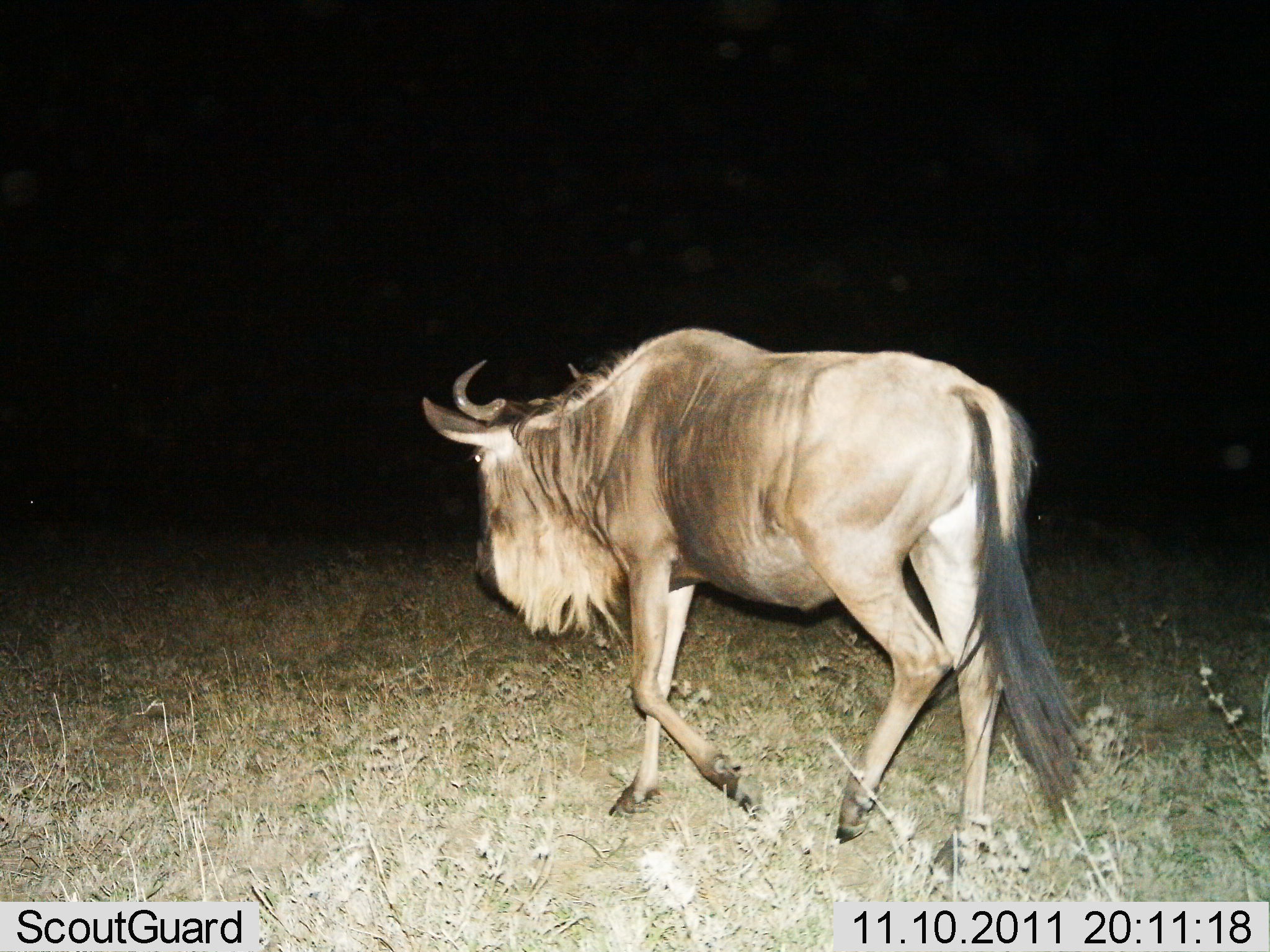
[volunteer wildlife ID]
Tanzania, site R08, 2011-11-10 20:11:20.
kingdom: Animalia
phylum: Chordata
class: Mammalia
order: Artiodactyla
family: Bovidae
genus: Connochaetes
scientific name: Connochaetes taurinus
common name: blue wildebeest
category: wildebeest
Wildebeest (blue wildebeest) (Connochaetes taurinus), count 1. Behavior (volunteer vote fractions): standing 8%, resting 0%, moving 100%, interacting 0%. Young present (vote fraction): 0%. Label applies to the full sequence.